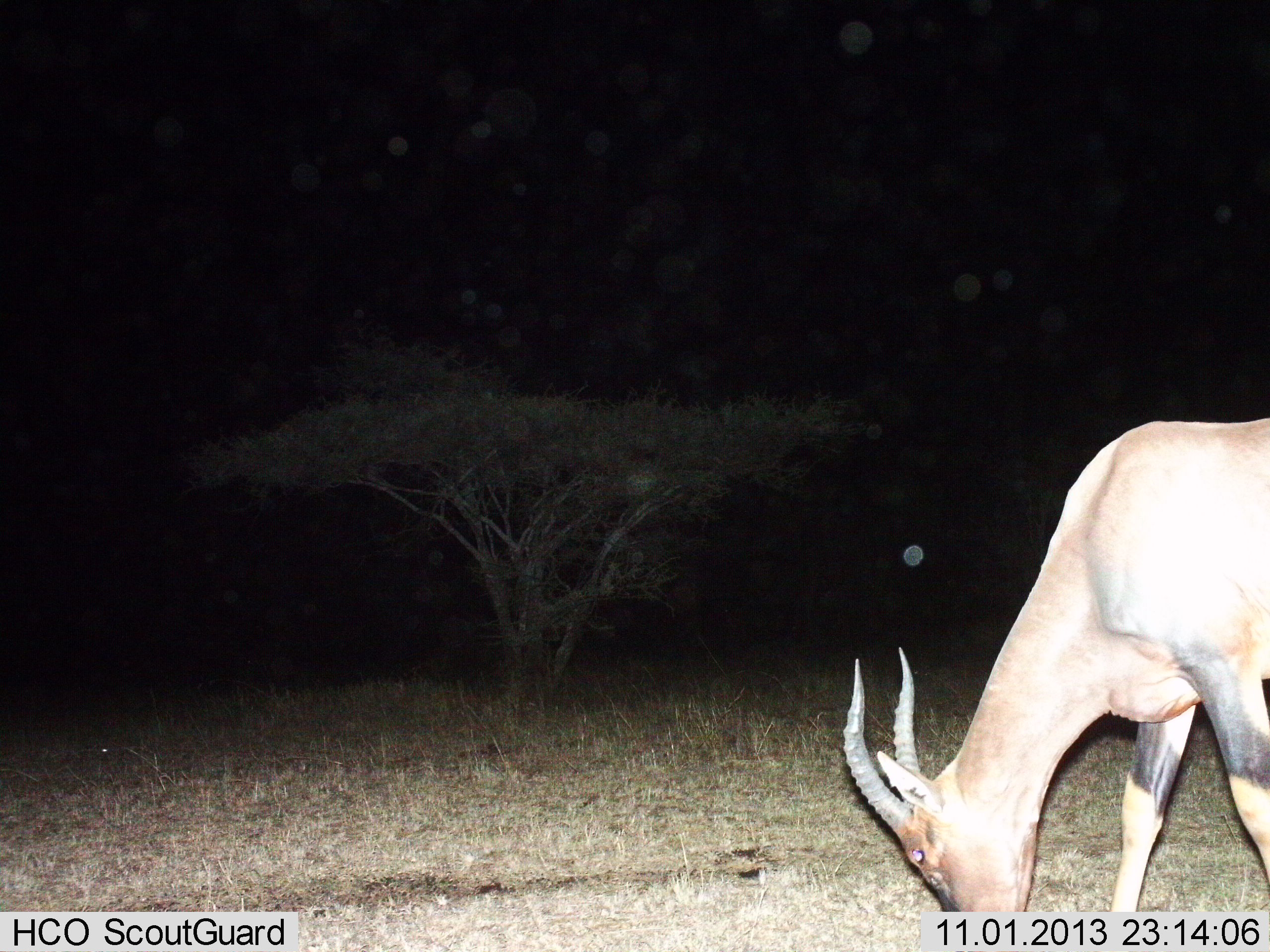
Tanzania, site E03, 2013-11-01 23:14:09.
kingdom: Animalia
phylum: Chordata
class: Mammalia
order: Artiodactyla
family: Bovidae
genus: Damaliscus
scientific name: Damaliscus lunatus jimela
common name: topi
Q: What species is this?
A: Topi (Damaliscus lunatus jimela).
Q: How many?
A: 1.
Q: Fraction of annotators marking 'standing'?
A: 10%.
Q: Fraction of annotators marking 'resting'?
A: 0%.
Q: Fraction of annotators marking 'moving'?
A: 0%.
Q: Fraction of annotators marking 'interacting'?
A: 0%.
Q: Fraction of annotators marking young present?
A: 0%.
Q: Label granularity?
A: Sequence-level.